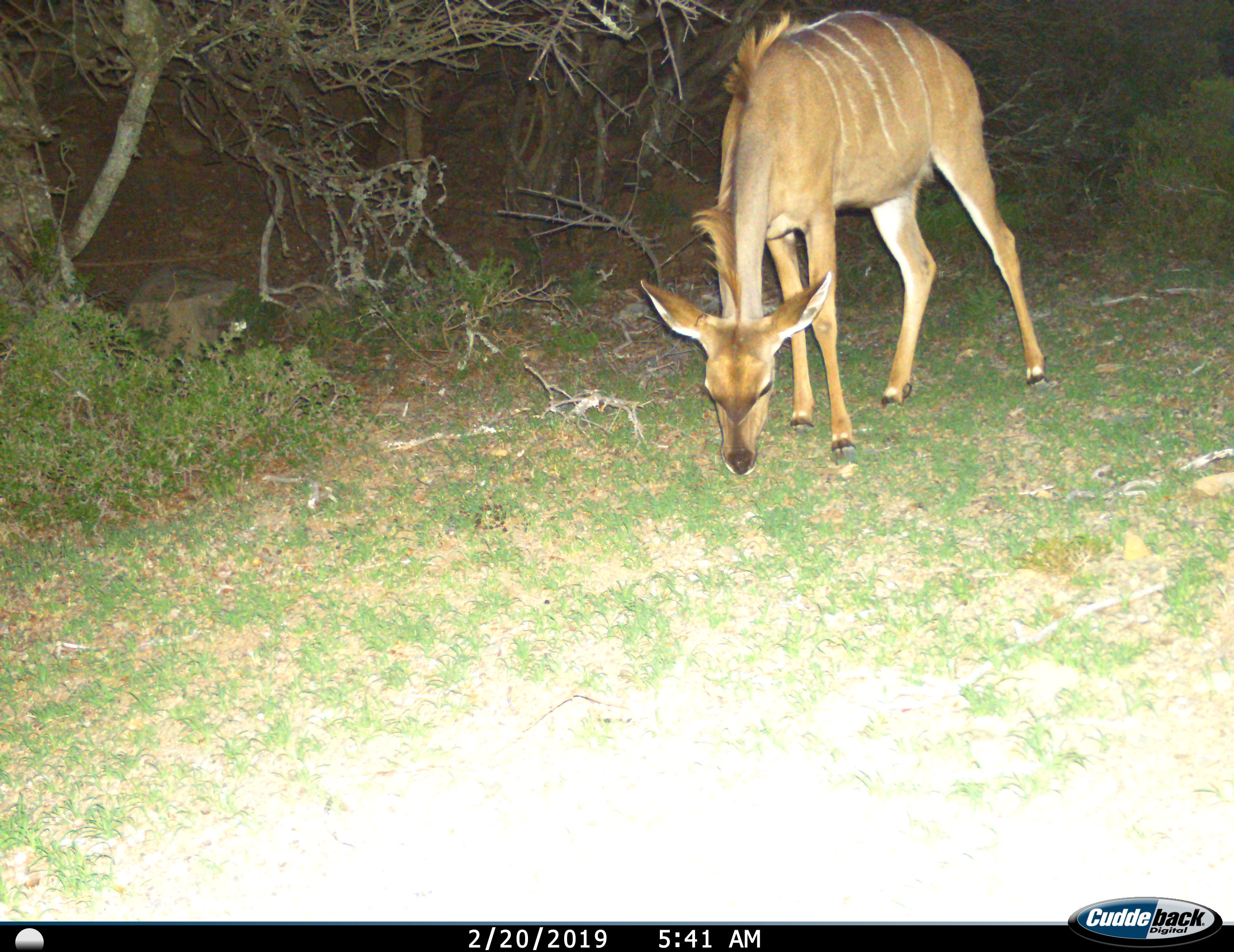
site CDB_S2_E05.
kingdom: Animalia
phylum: Chordata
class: Mammalia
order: Artiodactyla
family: Bovidae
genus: Tragelaphus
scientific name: Tragelaphus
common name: kudu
Kudu (Tragelaphus), count 1. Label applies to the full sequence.